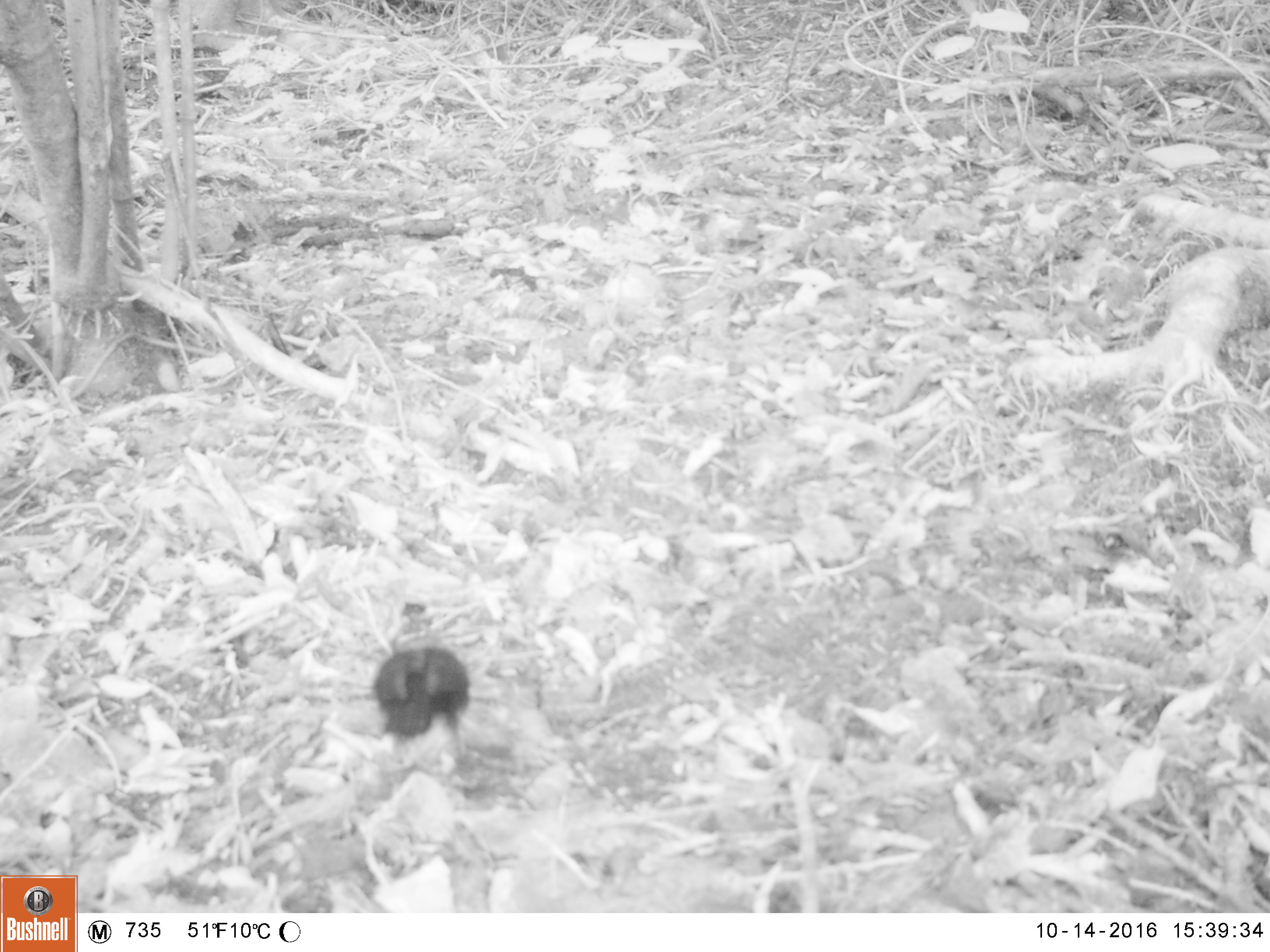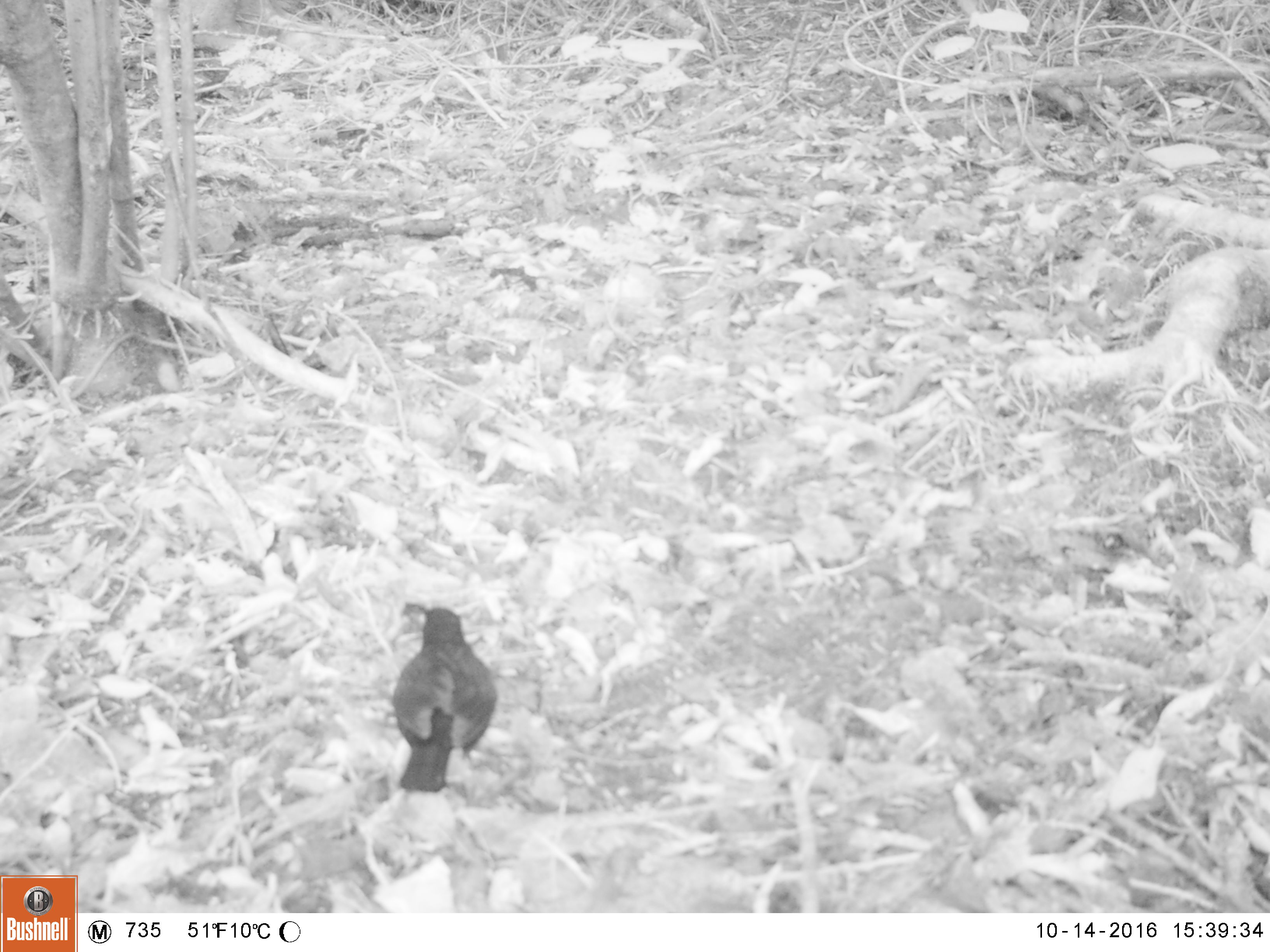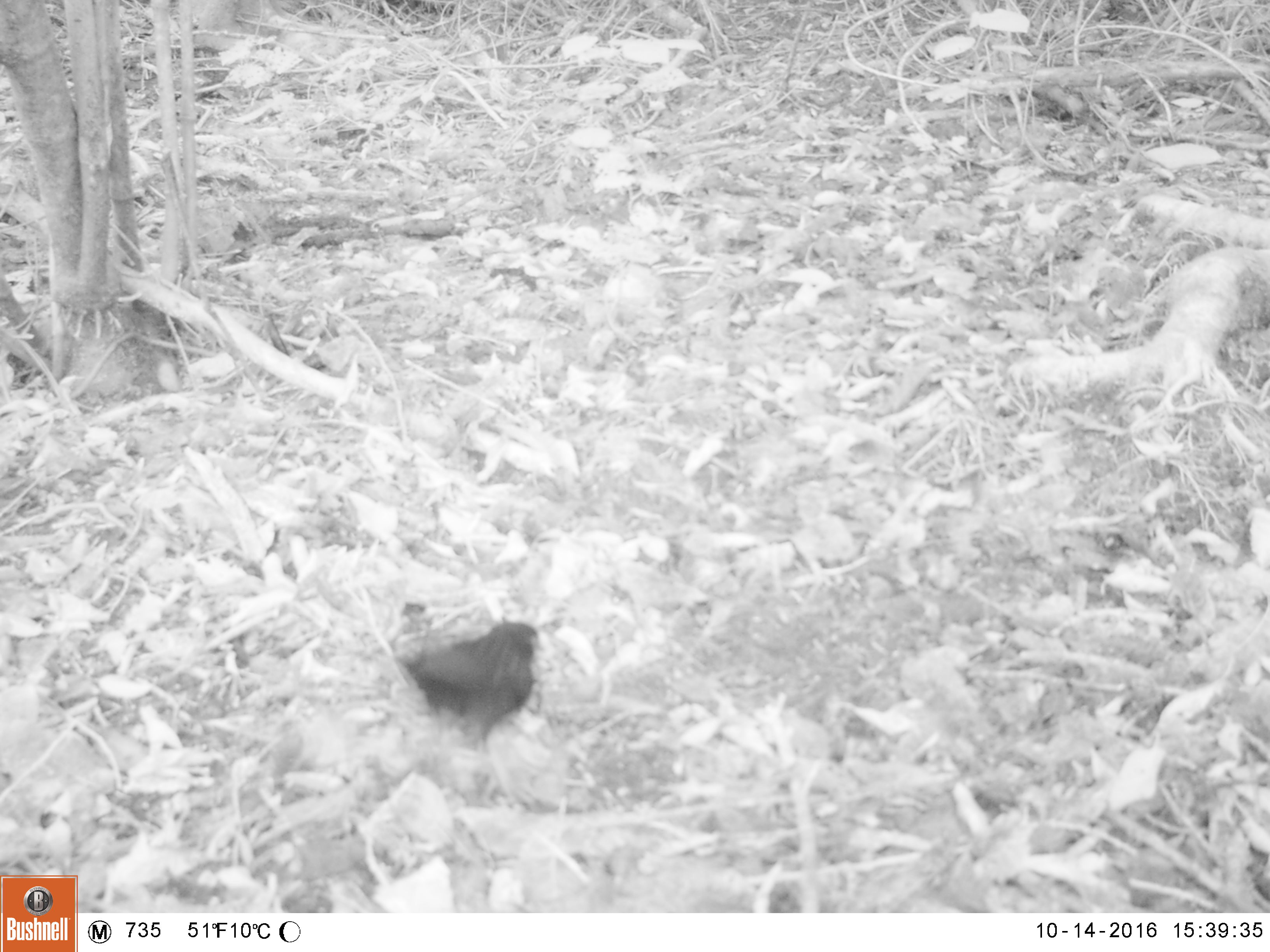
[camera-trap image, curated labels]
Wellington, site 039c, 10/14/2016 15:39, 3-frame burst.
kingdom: Animalia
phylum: Chordata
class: Aves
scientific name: Aves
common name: bird